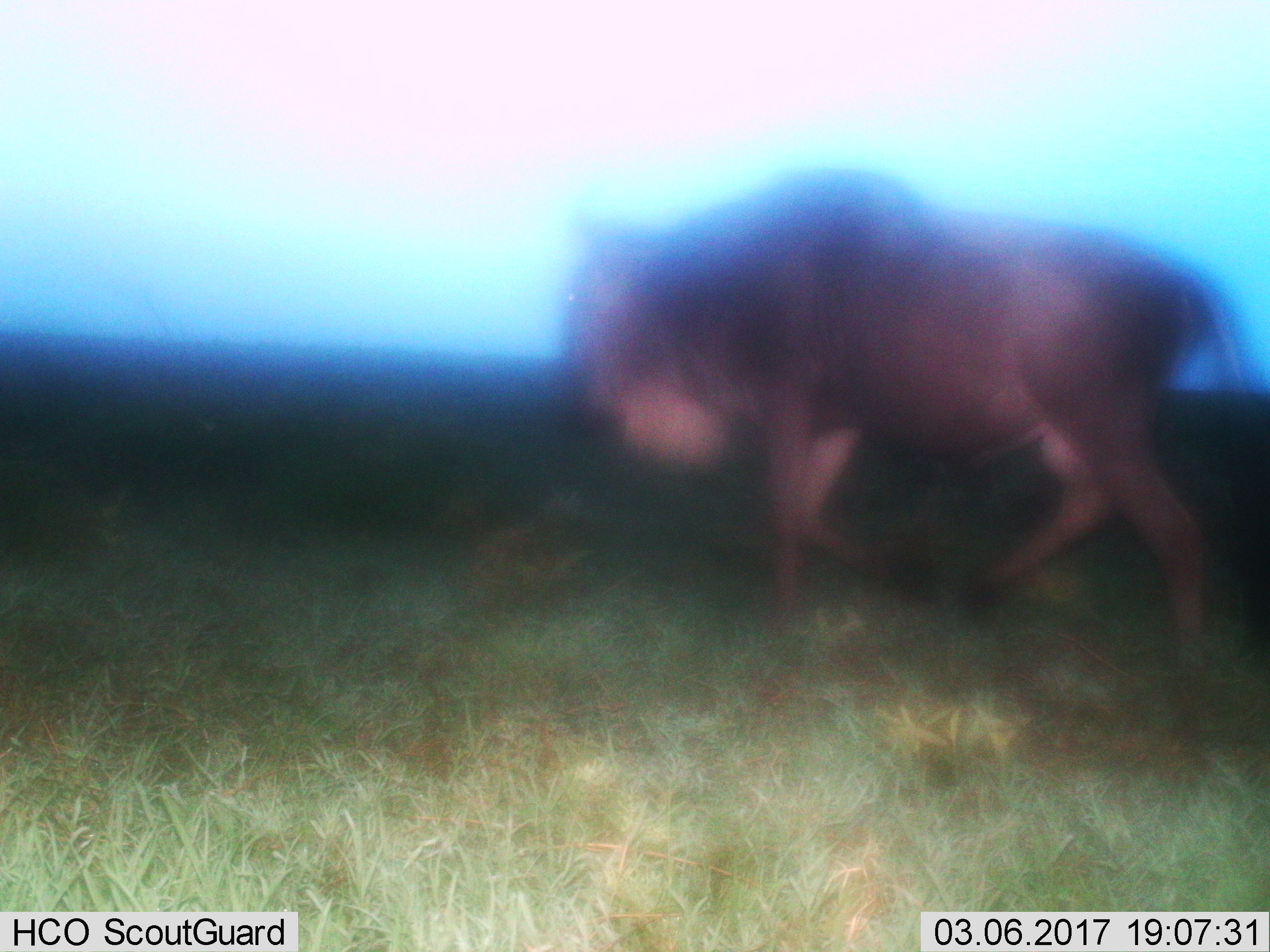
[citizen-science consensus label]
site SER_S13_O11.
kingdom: Animalia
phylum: Chordata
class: Mammalia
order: Artiodactyla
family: Bovidae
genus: Connochaetes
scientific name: Connochaetes taurinus taurinus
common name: blue wildebeest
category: wildebeestblue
Wildebeestblue (blue wildebeest) (Connochaetes taurinus taurinus), count 1. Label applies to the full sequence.